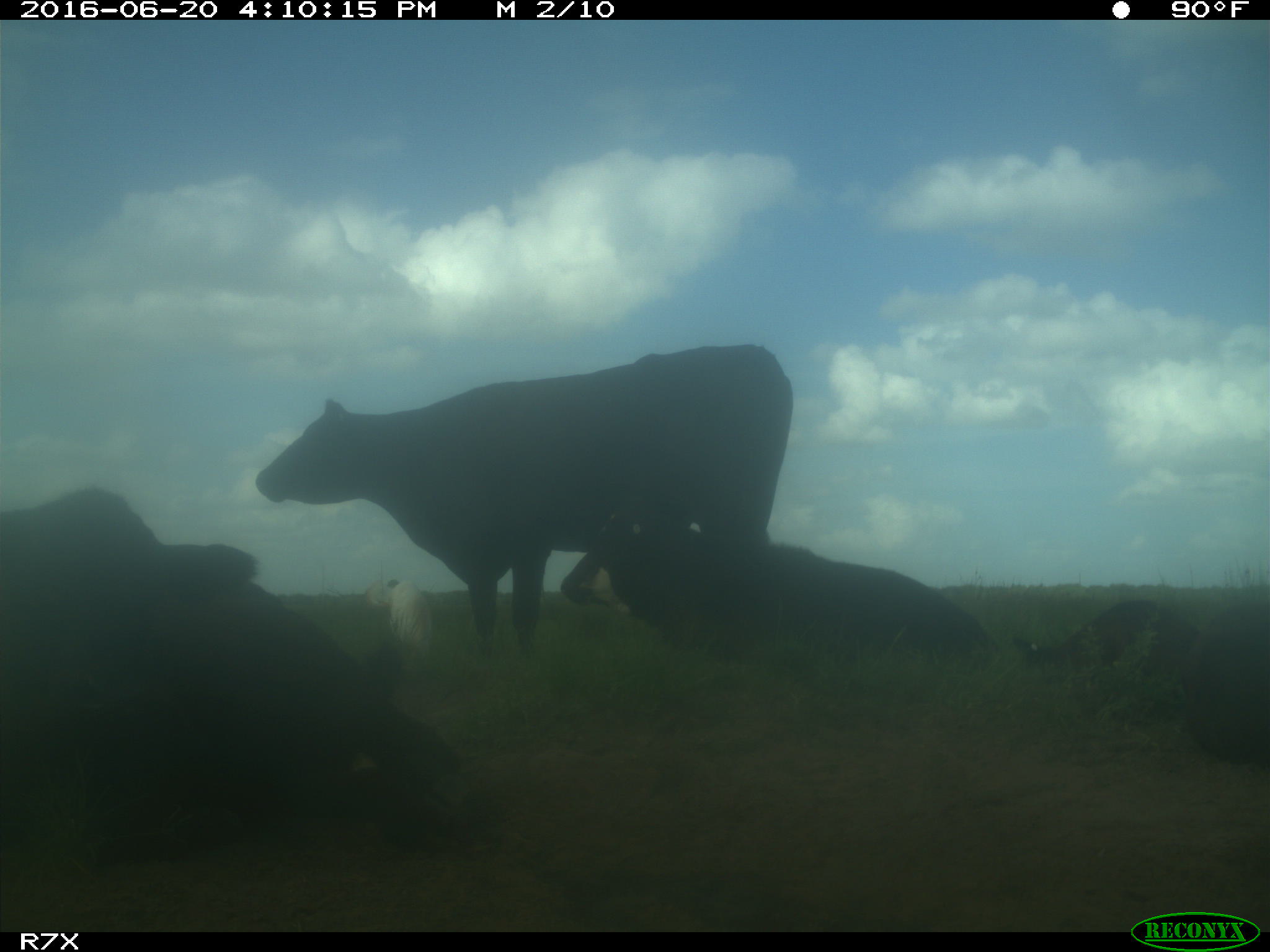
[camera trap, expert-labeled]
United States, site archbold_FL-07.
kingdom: Animalia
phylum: Chordata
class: Mammalia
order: Artiodactyla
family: Bovidae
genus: Bos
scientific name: Bos taurus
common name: domestic cow